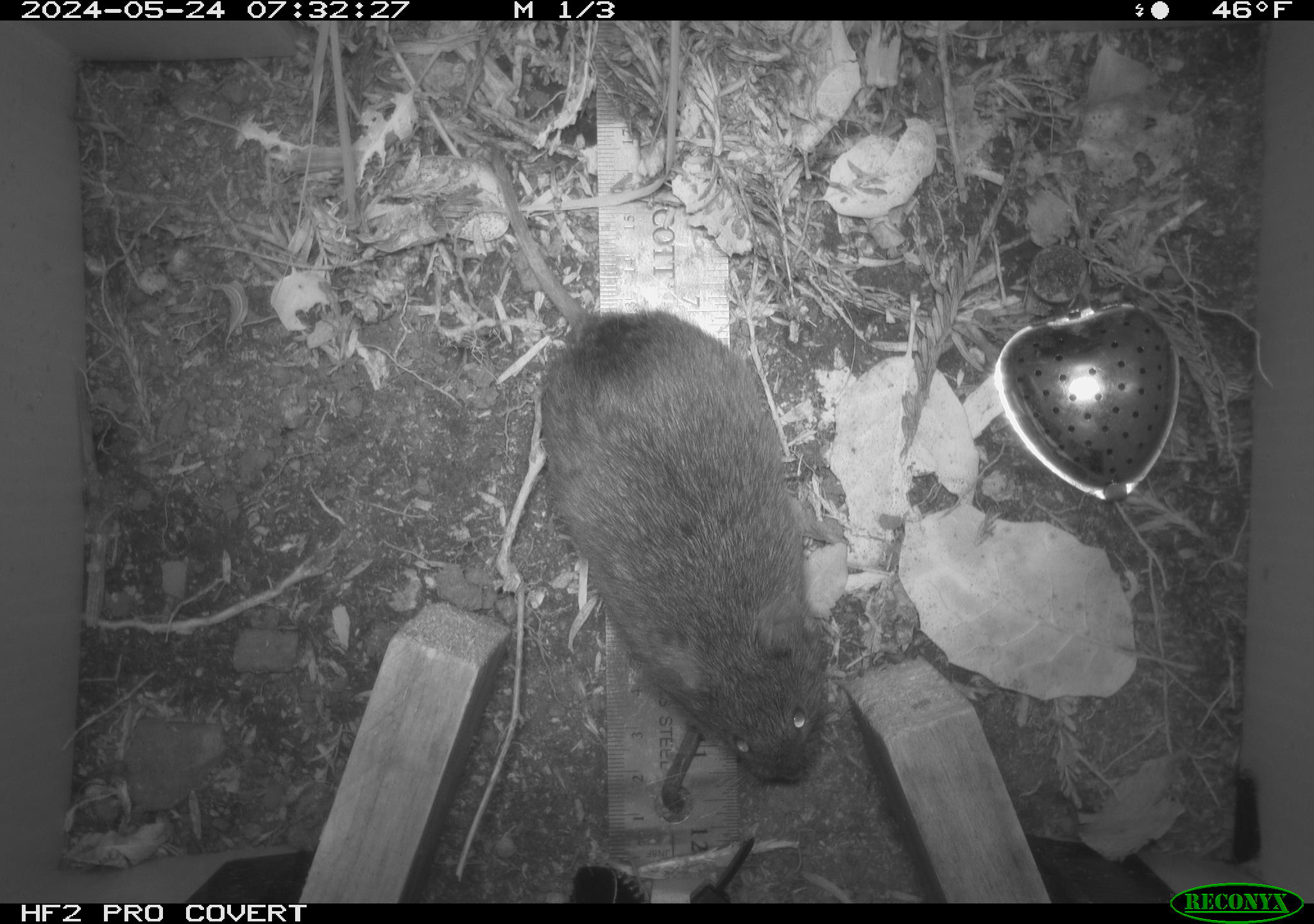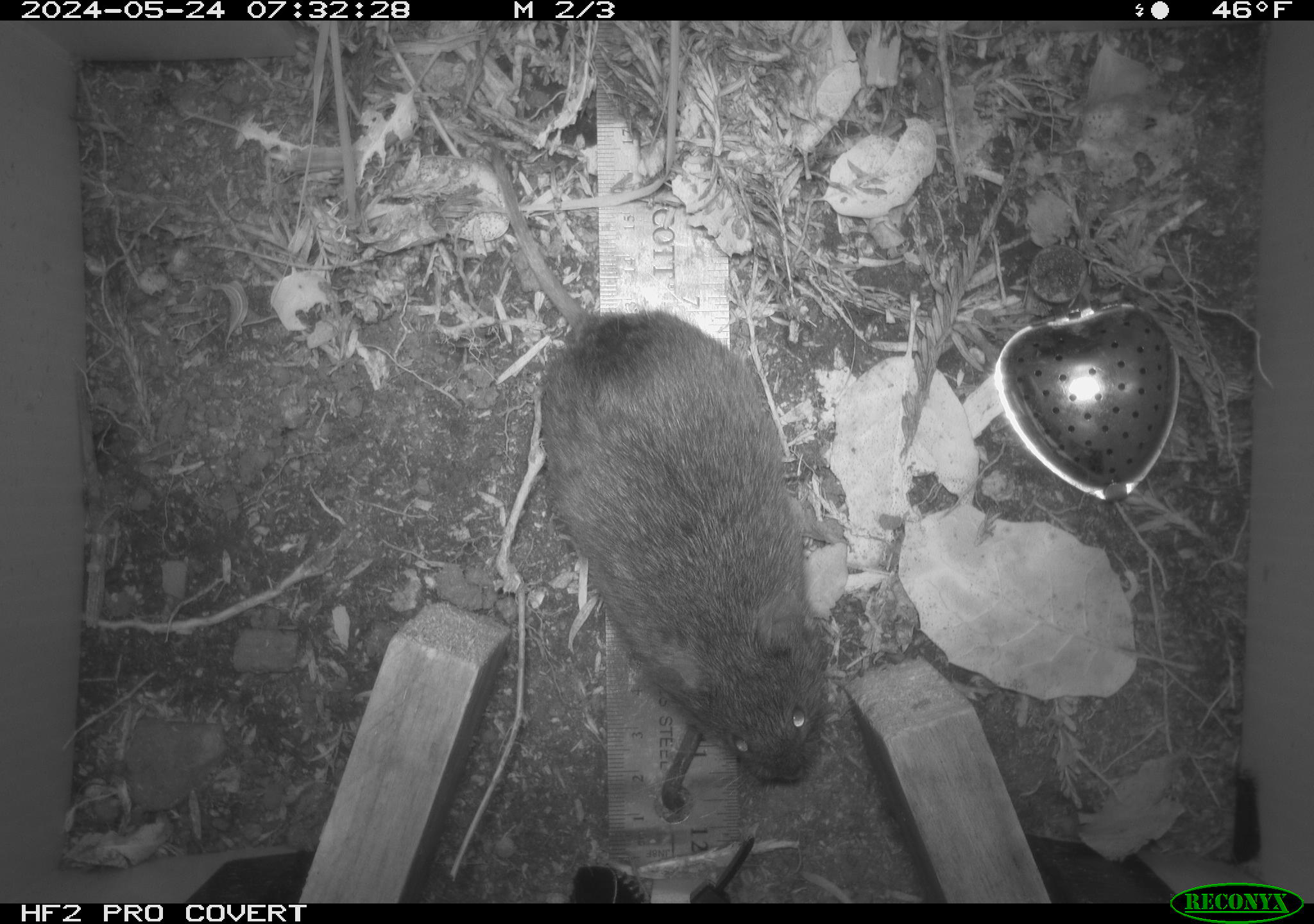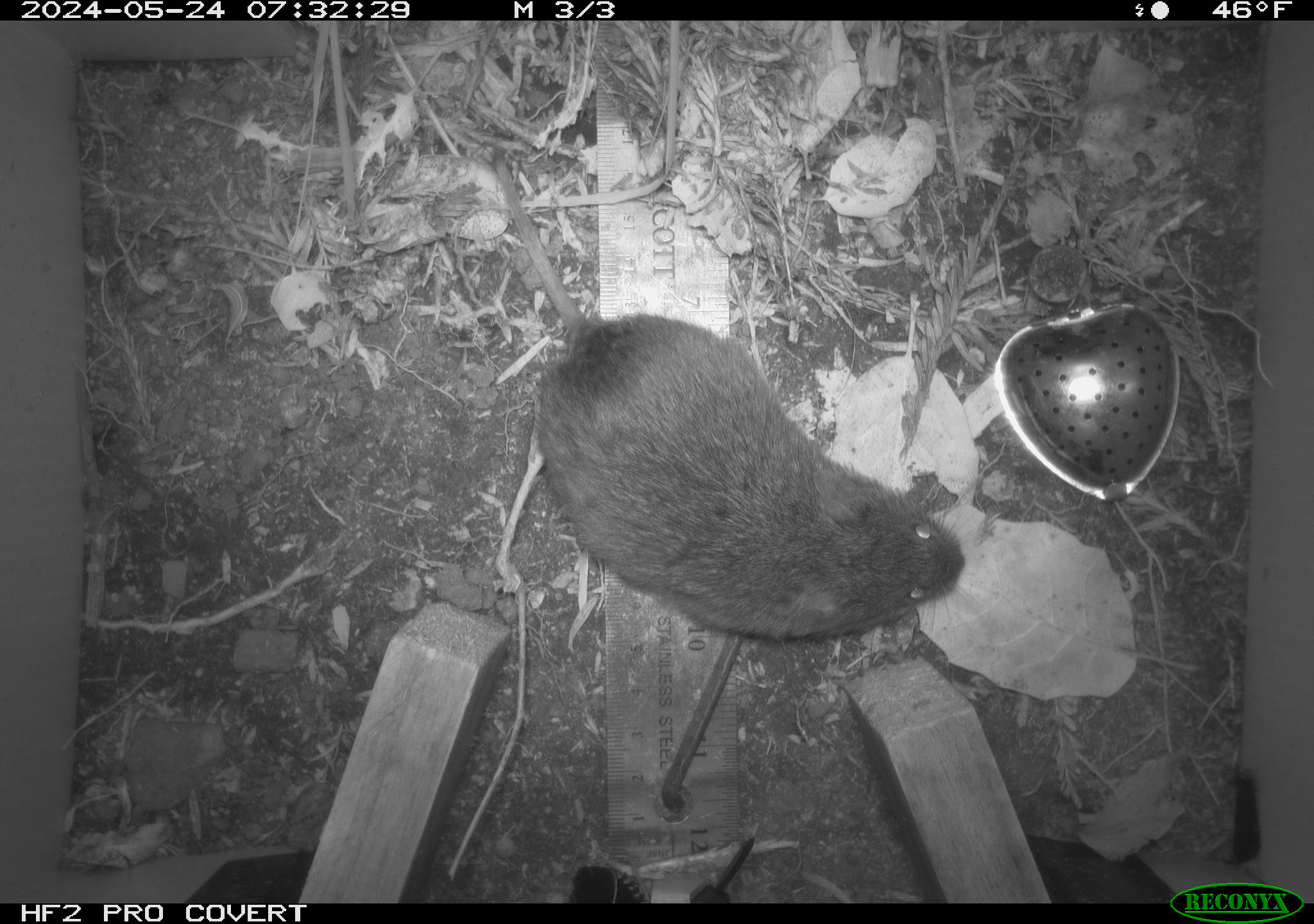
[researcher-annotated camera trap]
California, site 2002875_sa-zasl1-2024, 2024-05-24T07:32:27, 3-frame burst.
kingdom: Animalia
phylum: Chordata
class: Mammalia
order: Rodentia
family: Cricetidae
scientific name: Arvicolinae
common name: voles, lemmings, and muskrats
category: arvicolinae subfamily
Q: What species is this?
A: Arvicolinae subfamily (voles, lemmings, and muskrats) (Arvicolinae).